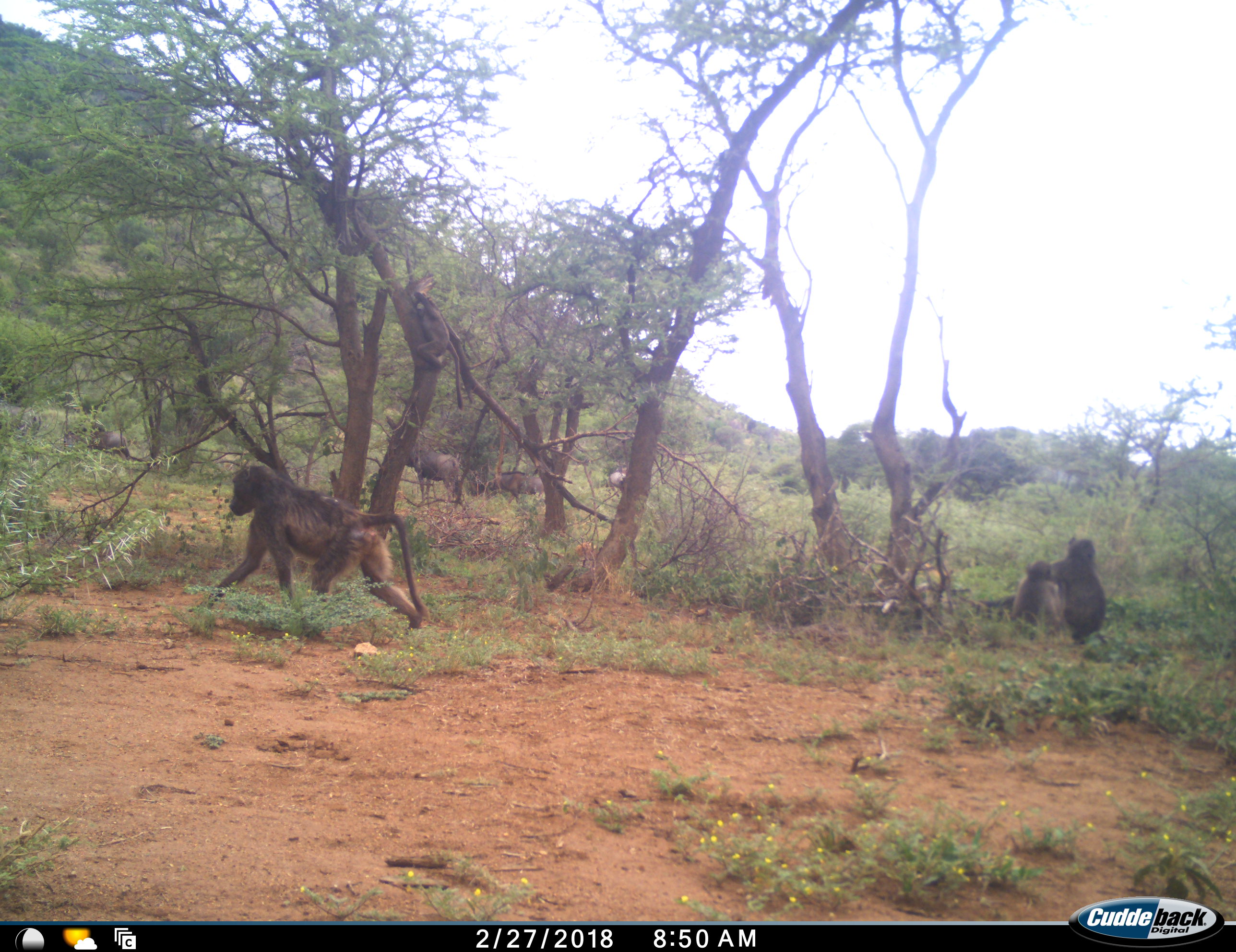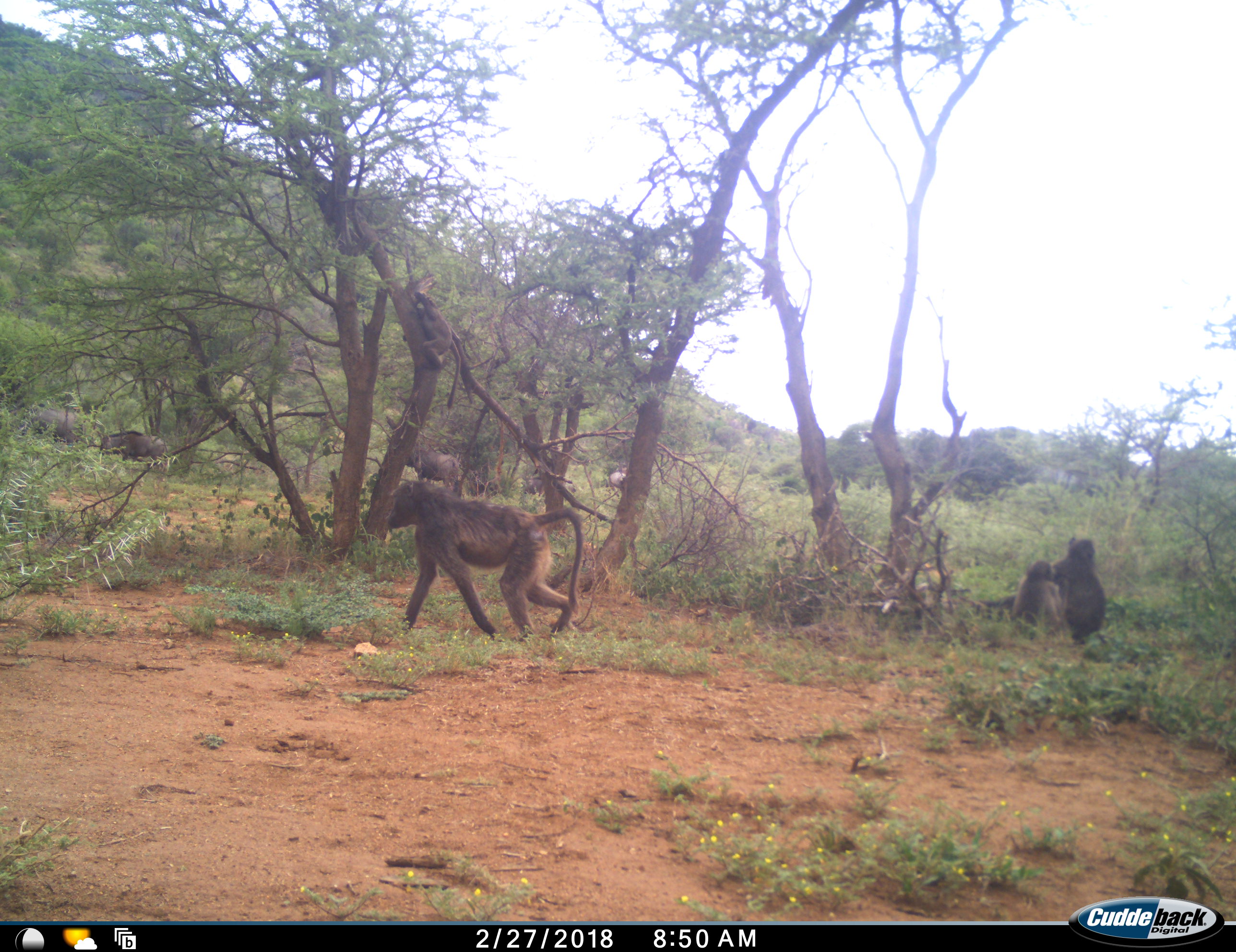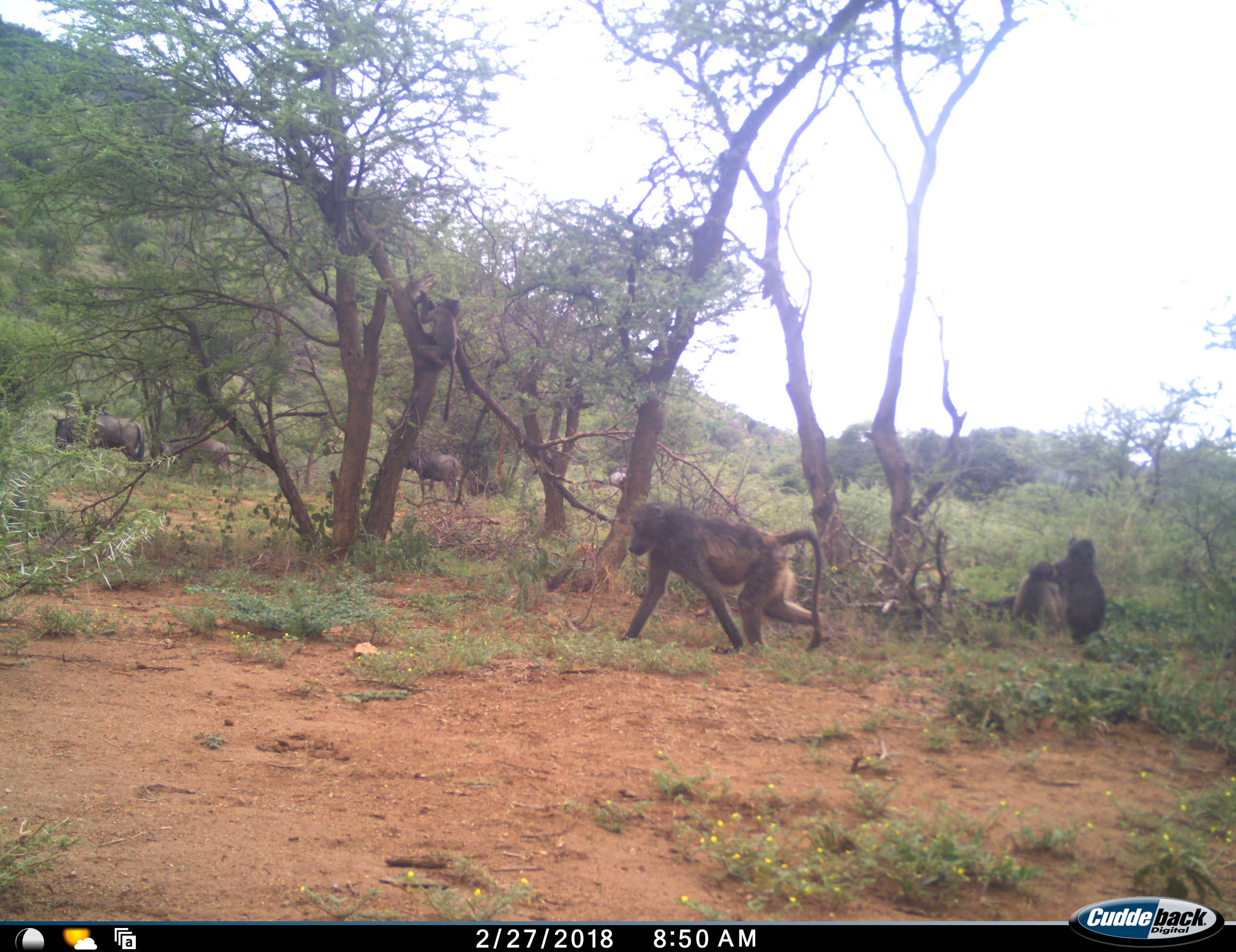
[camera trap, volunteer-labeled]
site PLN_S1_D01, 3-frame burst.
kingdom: Animalia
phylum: Chordata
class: Mammalia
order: Primates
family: Cercopithecidae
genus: Papio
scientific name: Papio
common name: baboon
Baboon (Papio), count 4. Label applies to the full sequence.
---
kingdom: Animalia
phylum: Chordata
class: Mammalia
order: Artiodactyla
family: Bovidae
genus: Connochaetes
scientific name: Connochaetes taurinus taurinus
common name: blue wildebeest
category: wildebeestblue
Wildebeestblue (blue wildebeest) (Connochaetes taurinus taurinus), count 4. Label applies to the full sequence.